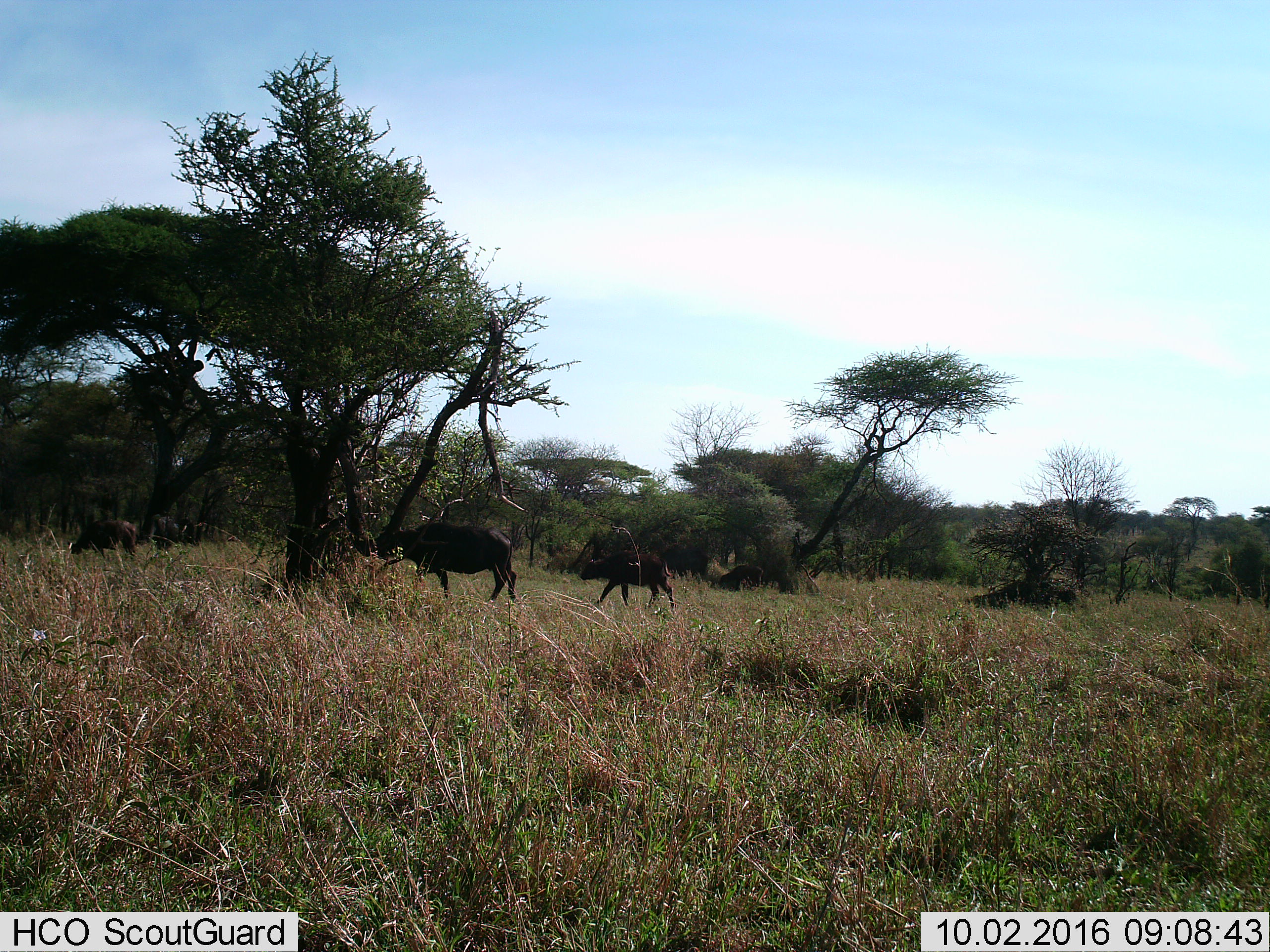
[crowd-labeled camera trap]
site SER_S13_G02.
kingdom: Animalia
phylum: Chordata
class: Mammalia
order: Artiodactyla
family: Bovidae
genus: Syncerus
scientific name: Syncerus caffer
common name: african buffalo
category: buffalo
Buffalo (african buffalo) (Syncerus caffer), count 3. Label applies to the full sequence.